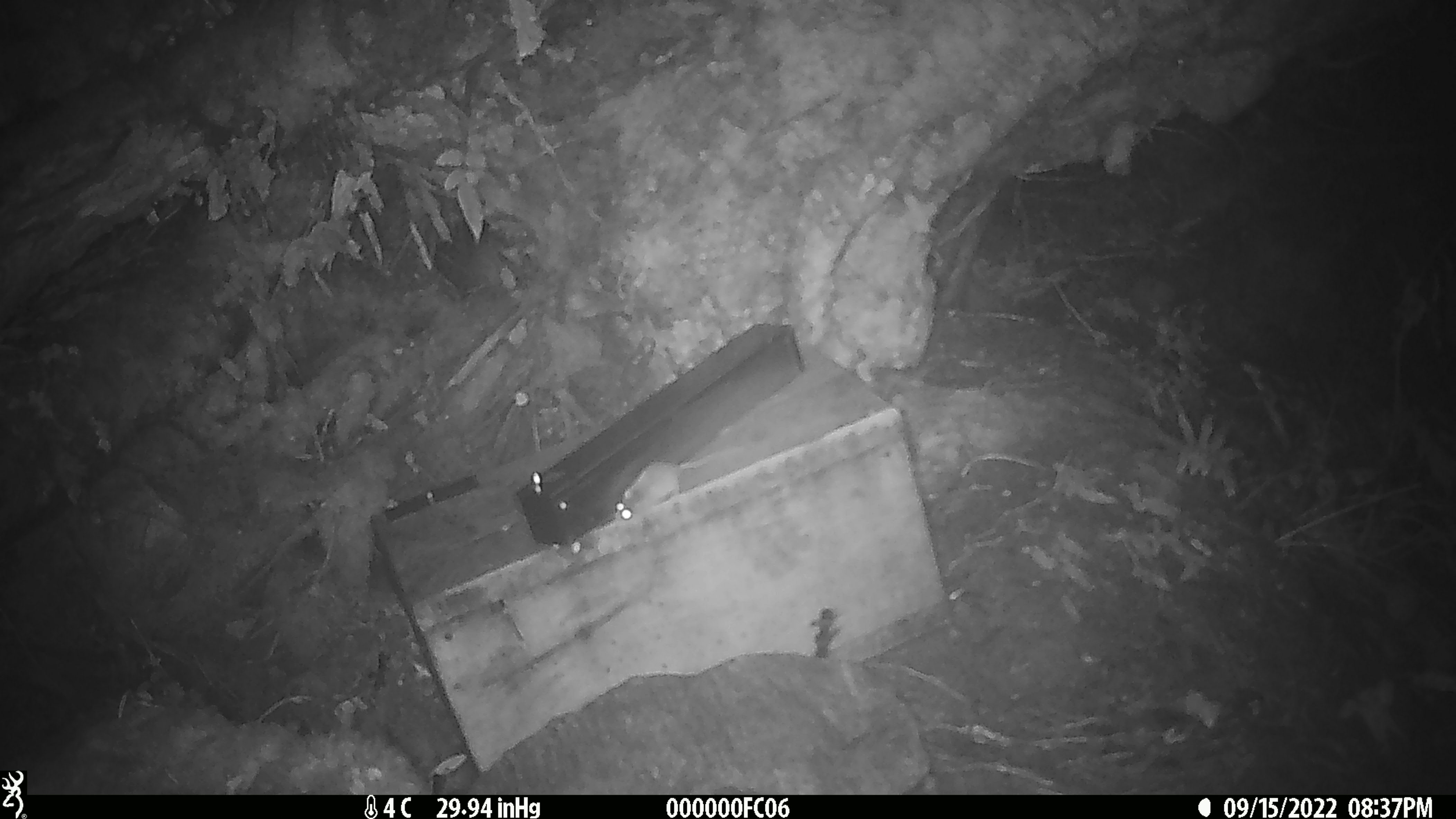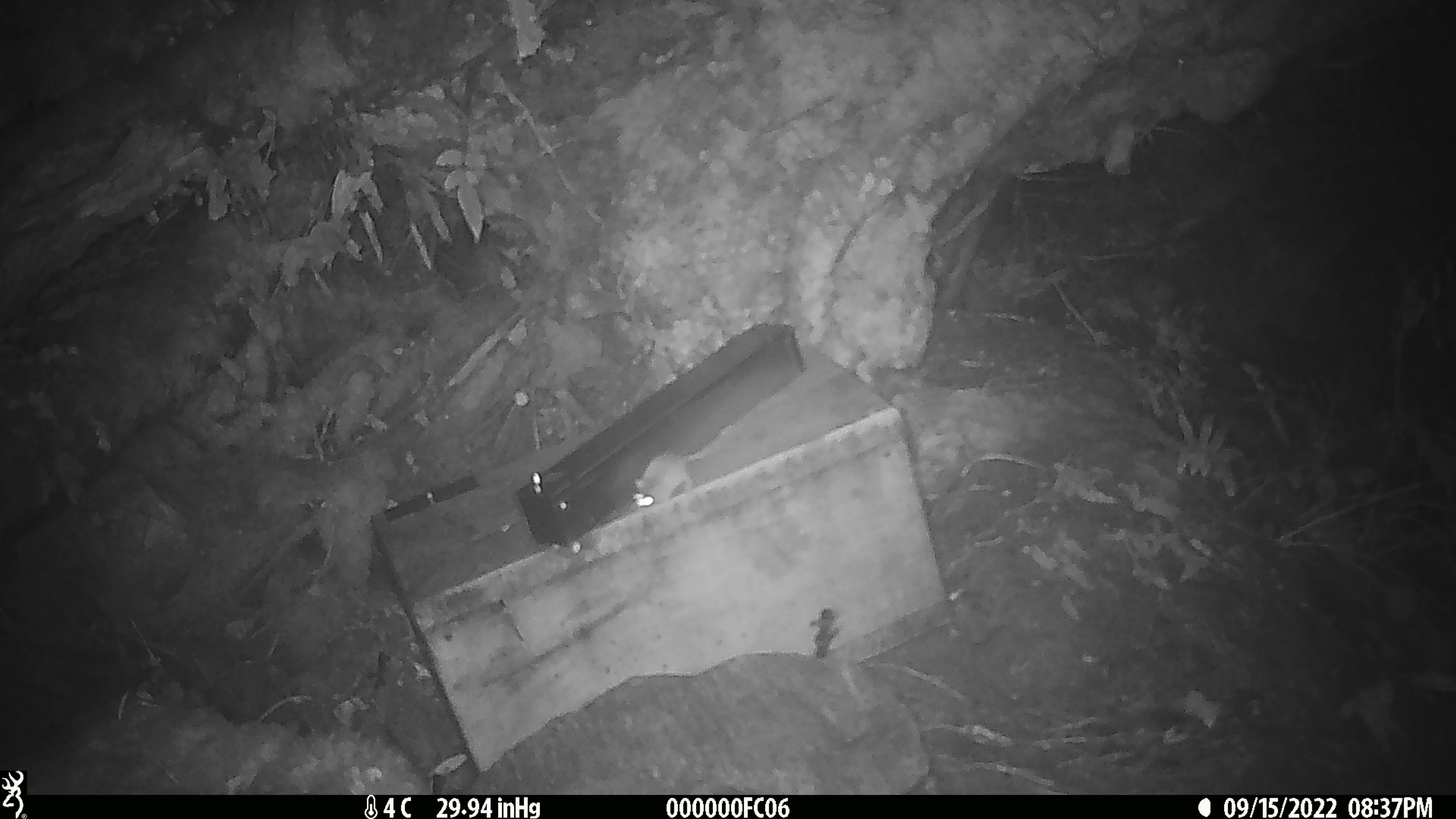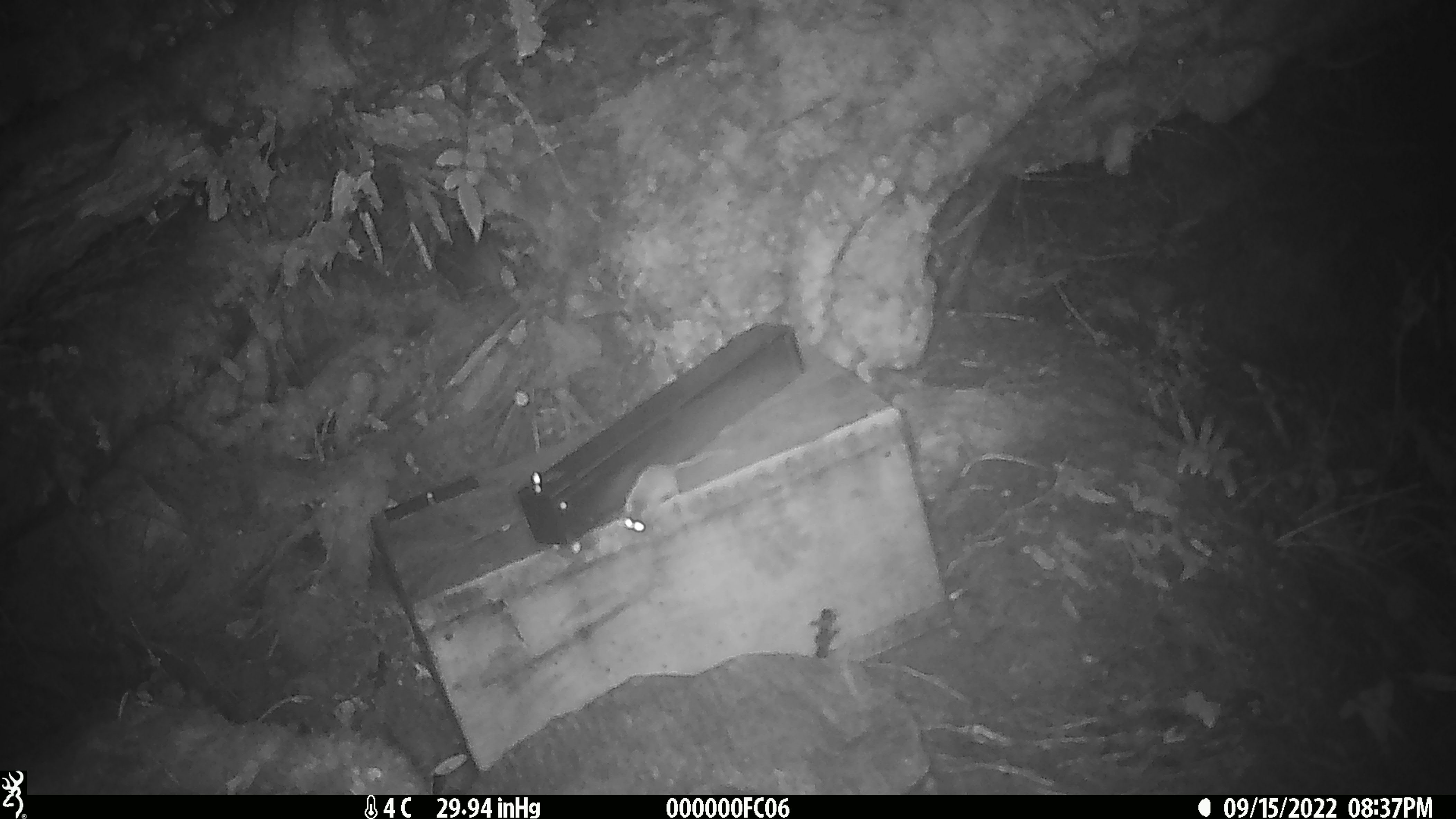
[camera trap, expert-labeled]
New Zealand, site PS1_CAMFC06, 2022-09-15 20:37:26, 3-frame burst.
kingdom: Animalia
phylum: Chordata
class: Mammalia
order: Rodentia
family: Muridae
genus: Mus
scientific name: Mus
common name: mouse